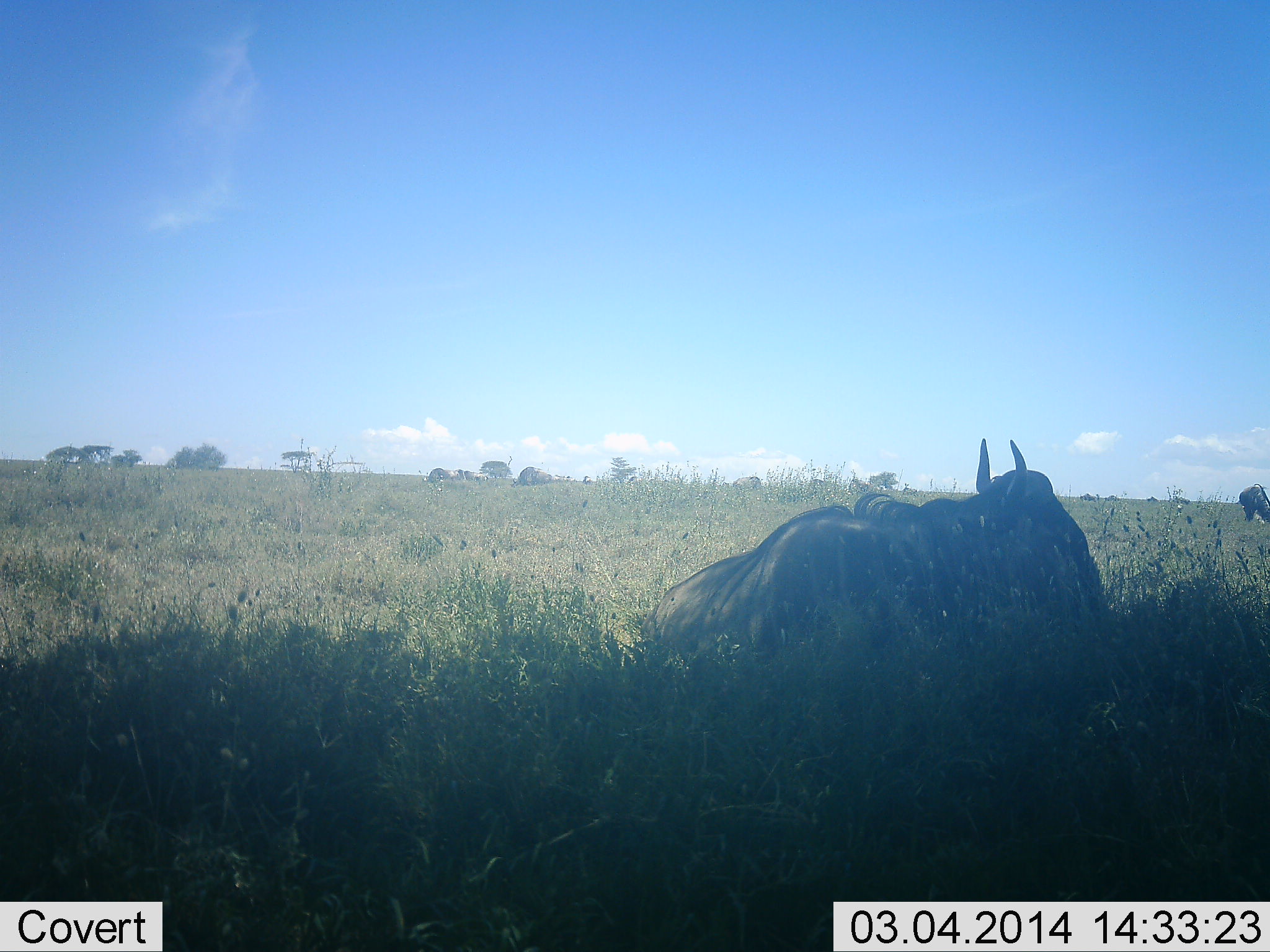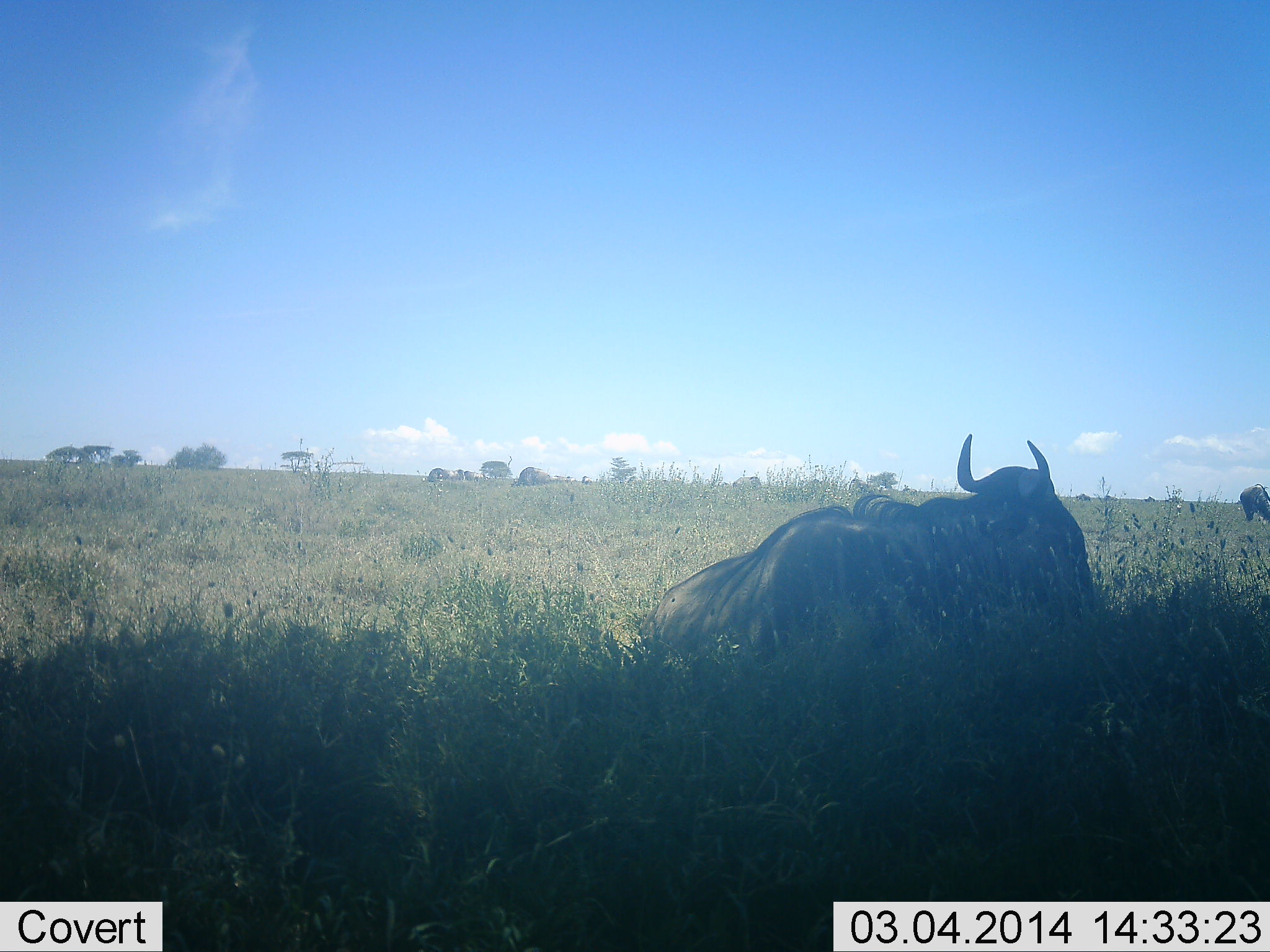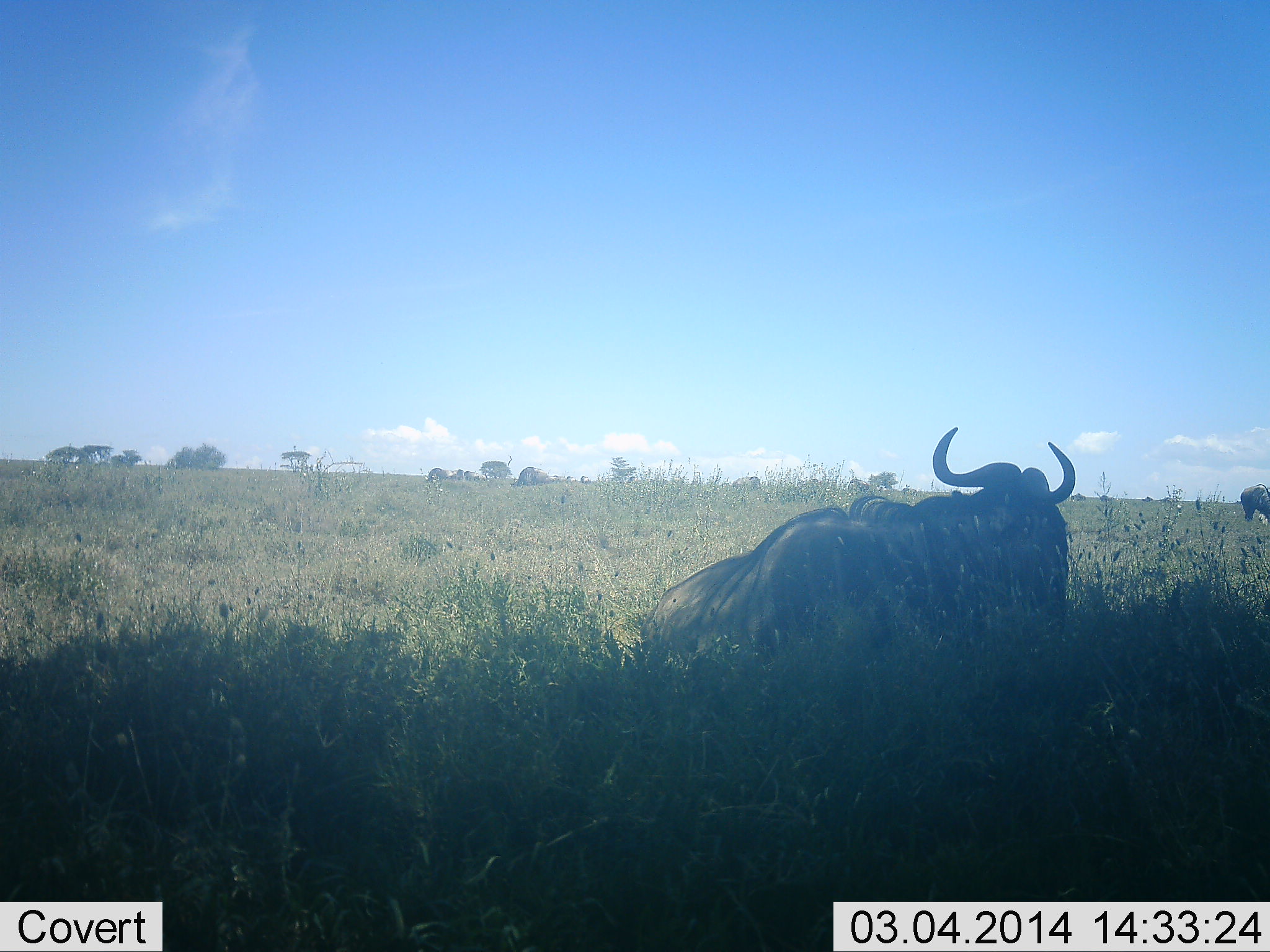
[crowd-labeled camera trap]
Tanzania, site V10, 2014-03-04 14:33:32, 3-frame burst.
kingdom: Animalia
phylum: Chordata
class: Mammalia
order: Artiodactyla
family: Bovidae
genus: Connochaetes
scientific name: Connochaetes taurinus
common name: blue wildebeest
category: wildebeest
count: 2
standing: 70%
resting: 80%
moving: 0%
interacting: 0%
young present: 0%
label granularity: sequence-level